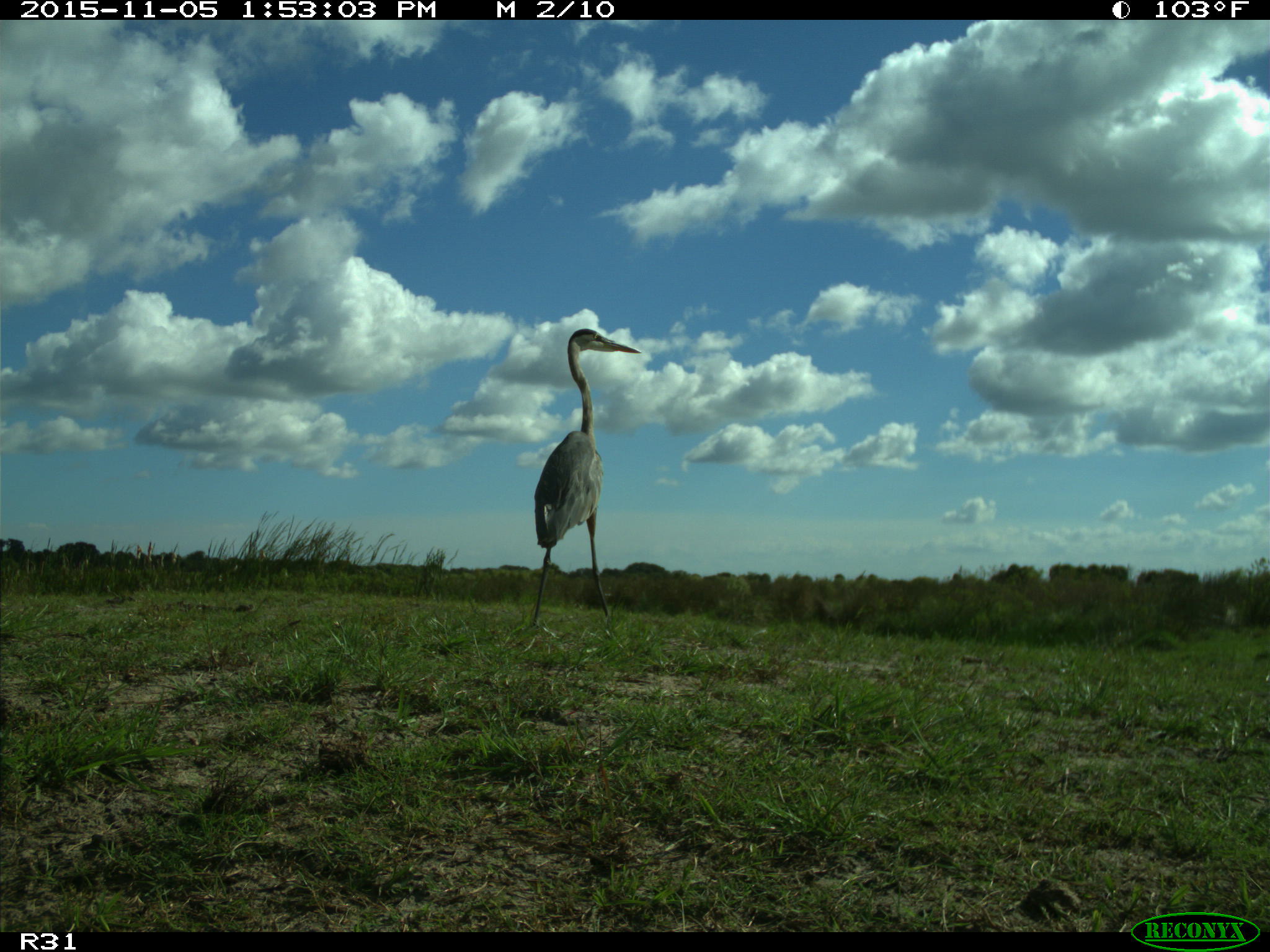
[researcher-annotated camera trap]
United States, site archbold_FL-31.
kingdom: Animalia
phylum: Chordata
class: Aves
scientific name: Aves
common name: birds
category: unidentified bird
Unidentified bird (birds) (Aves).